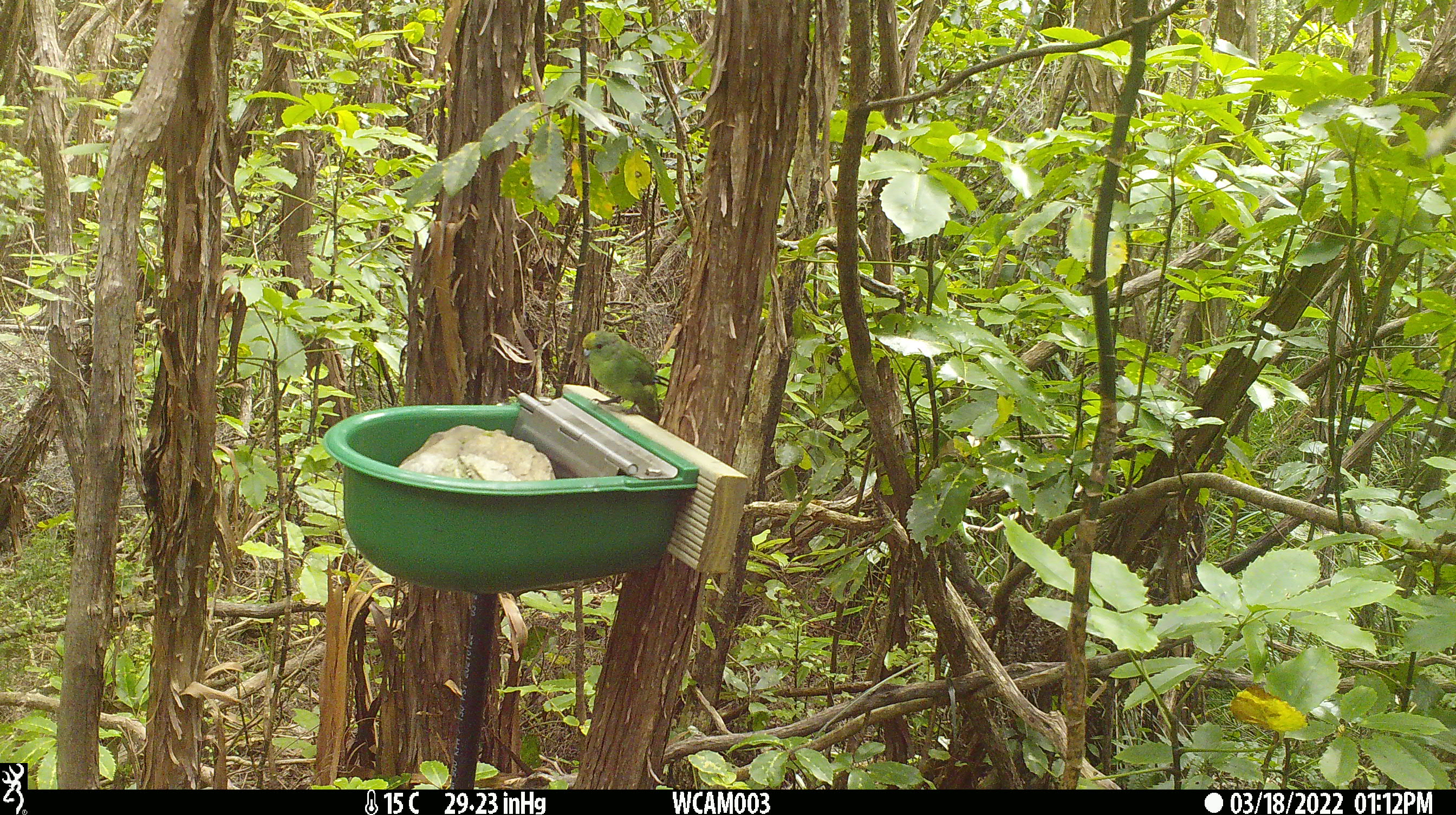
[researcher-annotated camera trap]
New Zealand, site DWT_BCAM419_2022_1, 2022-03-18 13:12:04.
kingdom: Animalia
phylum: Chordata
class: Aves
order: Psittaciformes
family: Psittaculidae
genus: Cyanoramphus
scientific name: Cyanoramphus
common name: parakeet